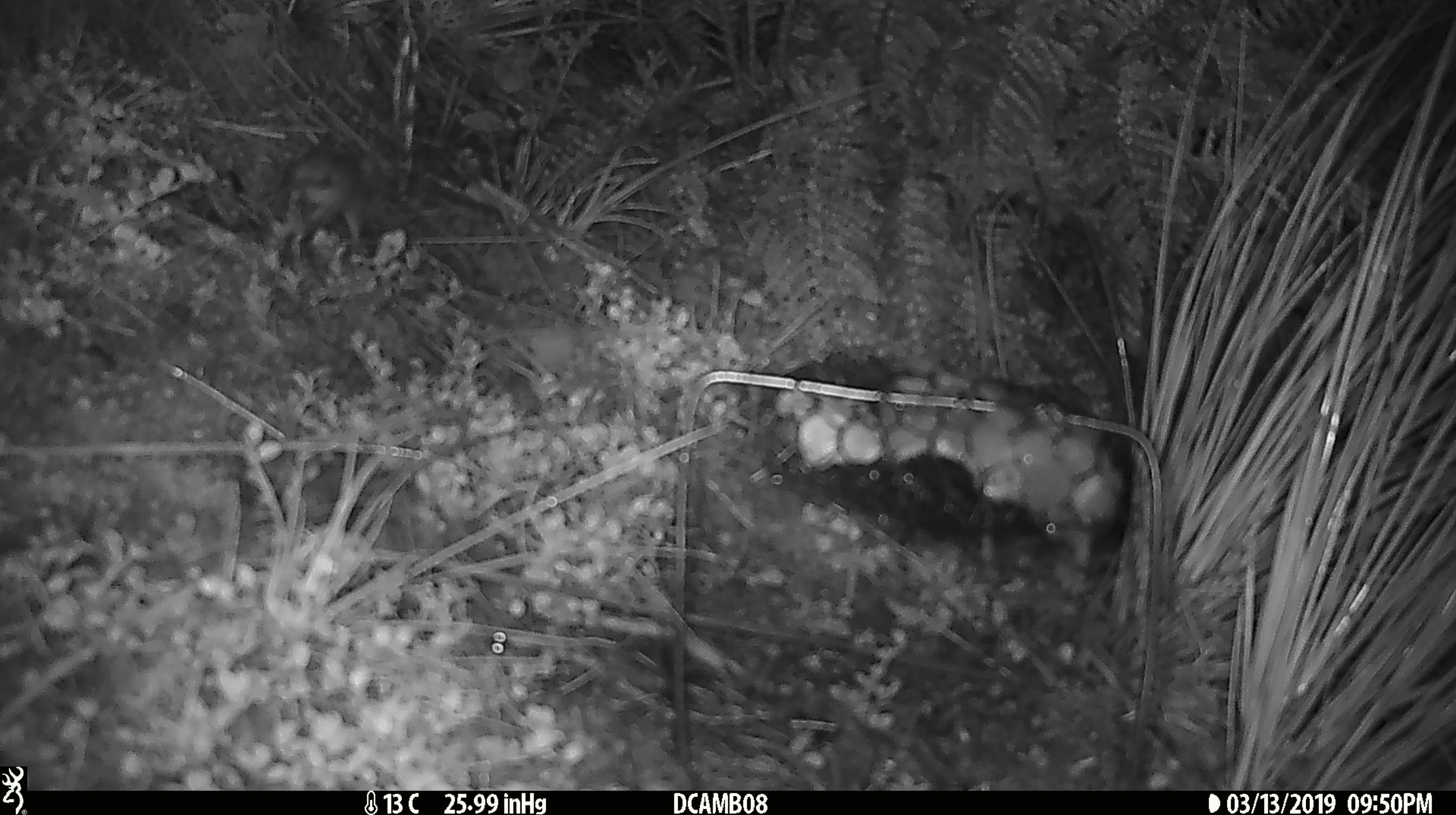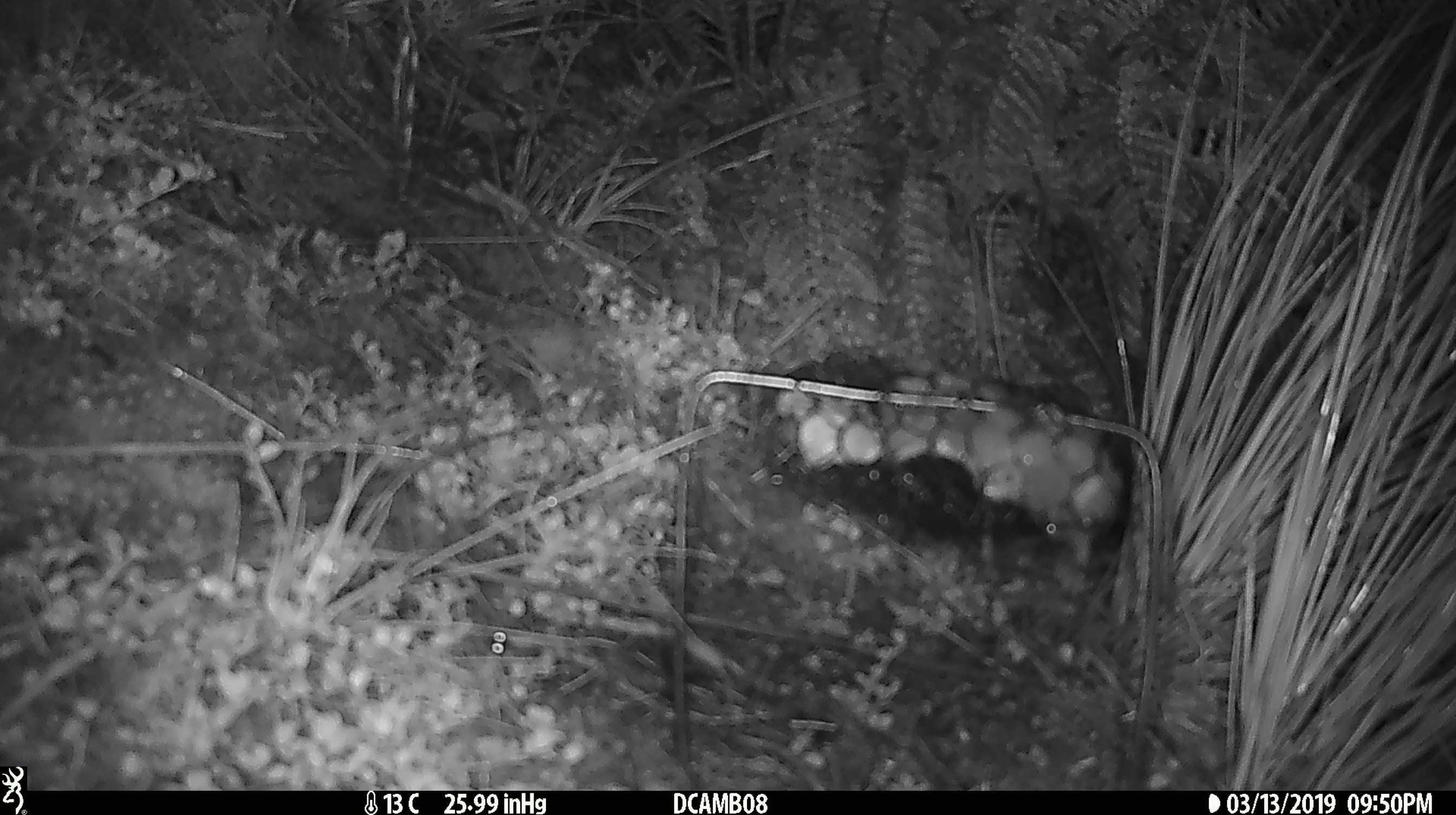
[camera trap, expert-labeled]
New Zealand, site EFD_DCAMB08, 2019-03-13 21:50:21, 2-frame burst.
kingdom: Animalia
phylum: Chordata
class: Mammalia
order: Rodentia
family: Muridae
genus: Mus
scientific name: Mus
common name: mouse